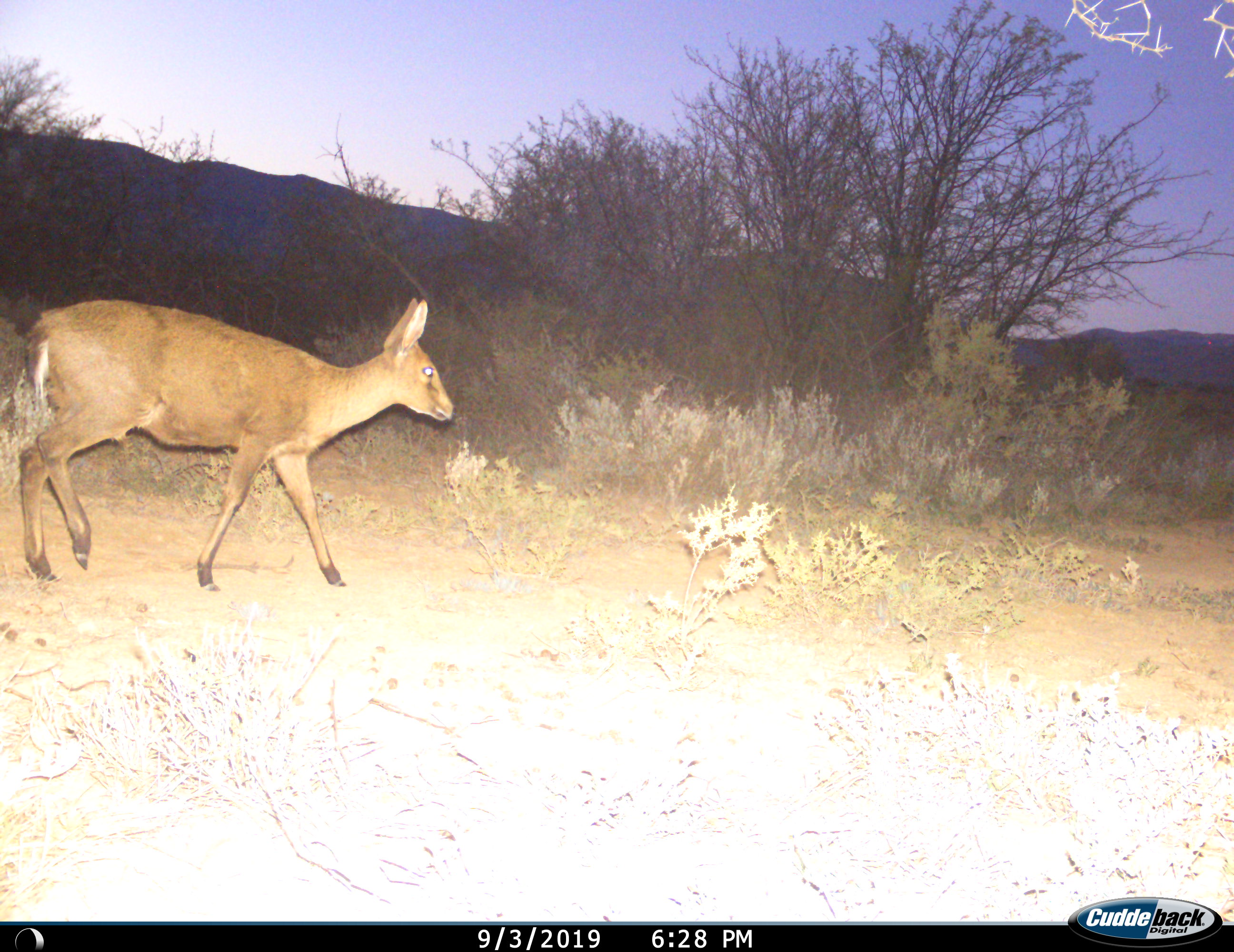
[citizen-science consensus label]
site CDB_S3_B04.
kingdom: Animalia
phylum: Chordata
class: Mammalia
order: Artiodactyla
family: Bovidae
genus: Sylvicapra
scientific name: Sylvicapra grimmia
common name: common duiker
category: duikercommongrey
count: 1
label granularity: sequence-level